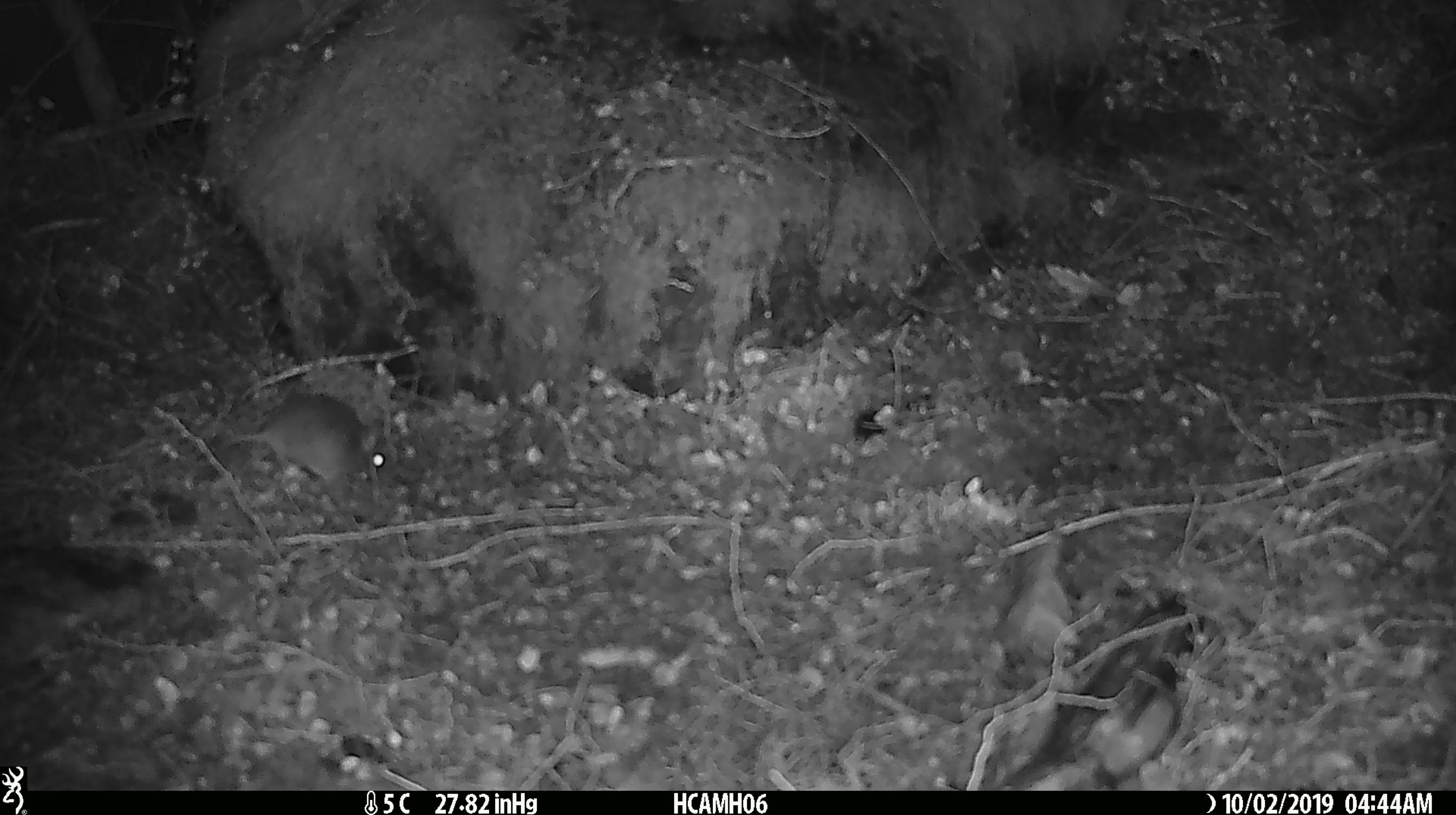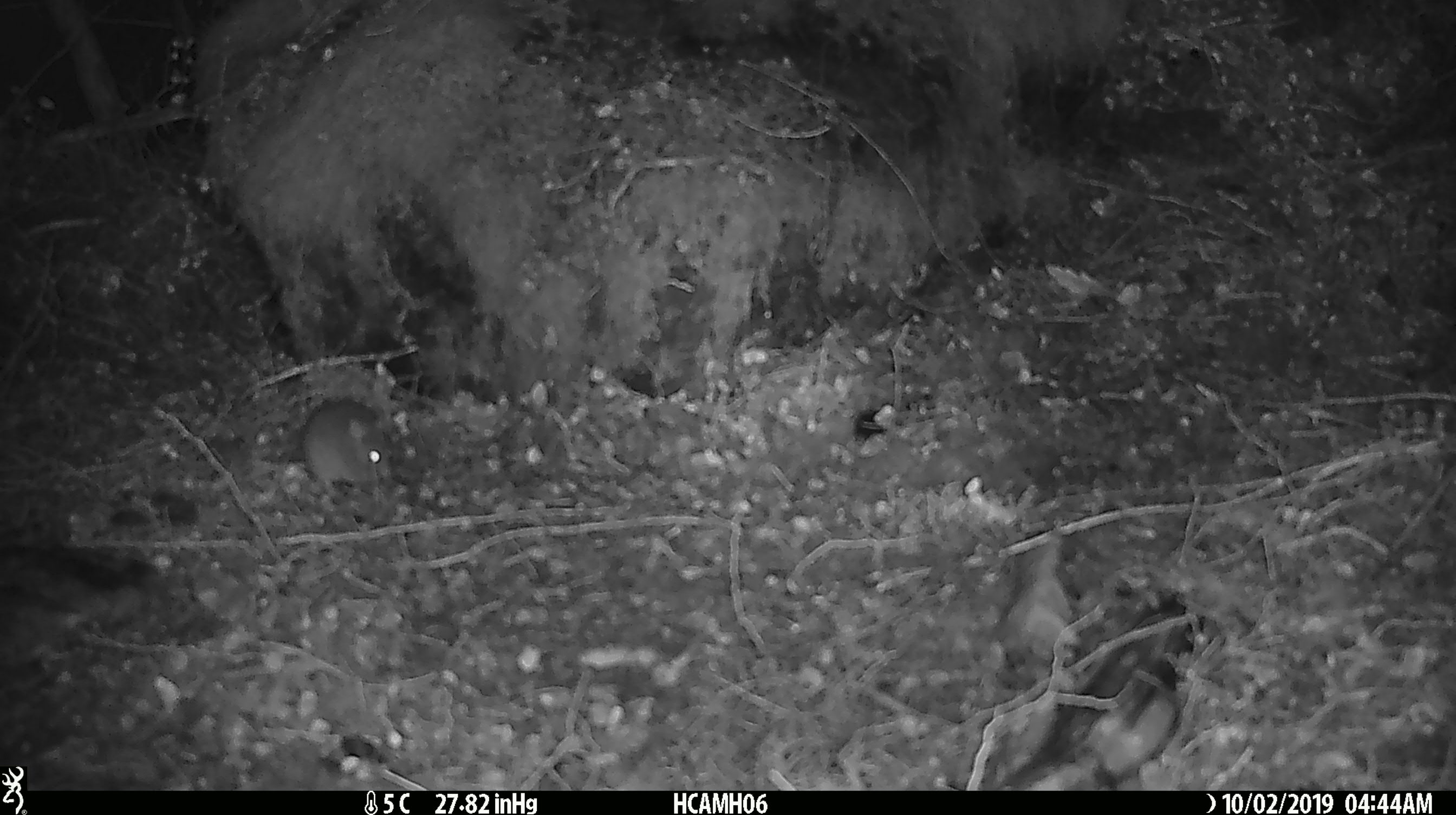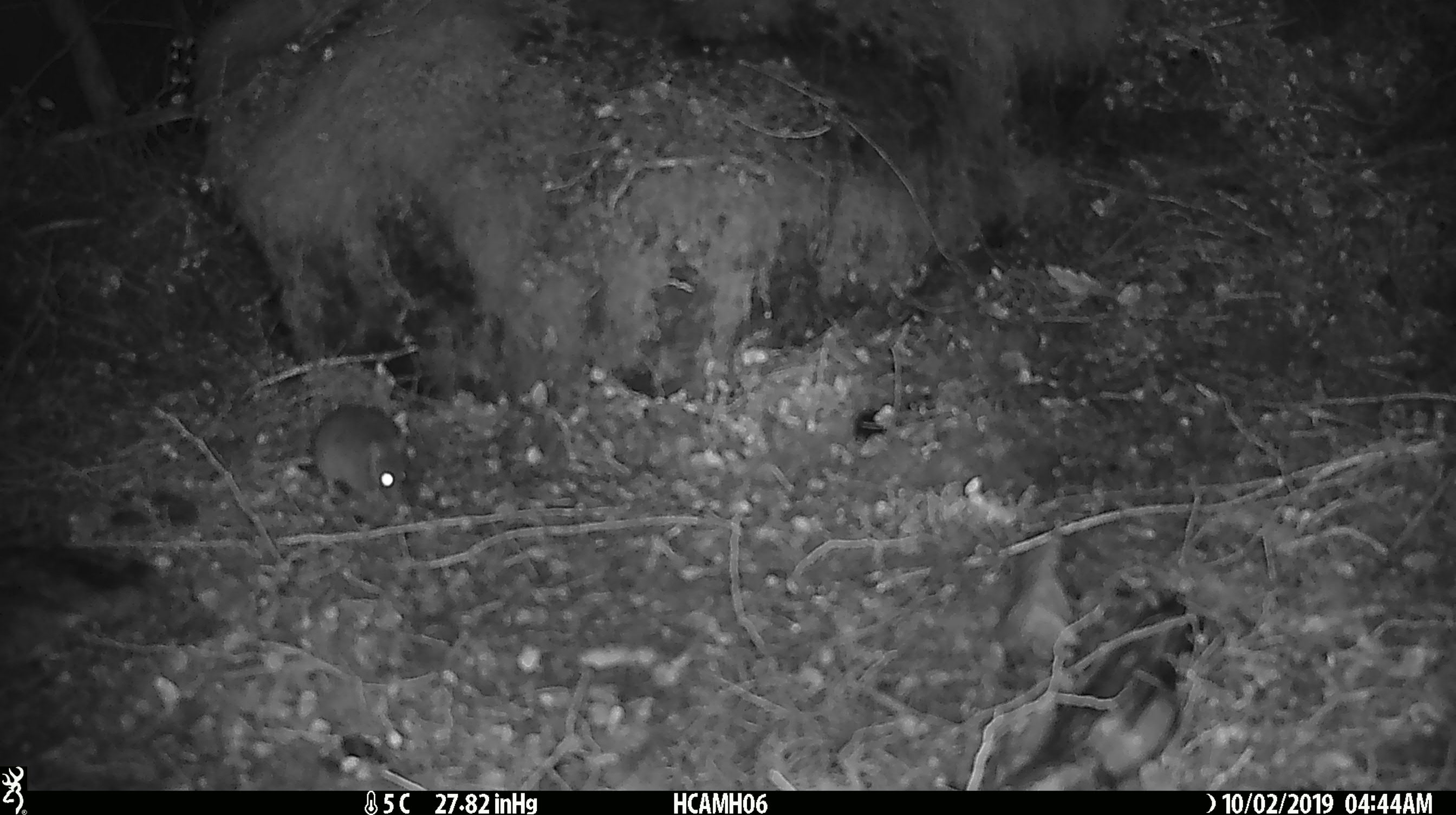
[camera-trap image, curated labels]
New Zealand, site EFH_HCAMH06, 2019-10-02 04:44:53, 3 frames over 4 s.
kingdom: Animalia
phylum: Chordata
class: Mammalia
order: Rodentia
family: Muridae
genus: Mus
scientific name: Mus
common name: mouse